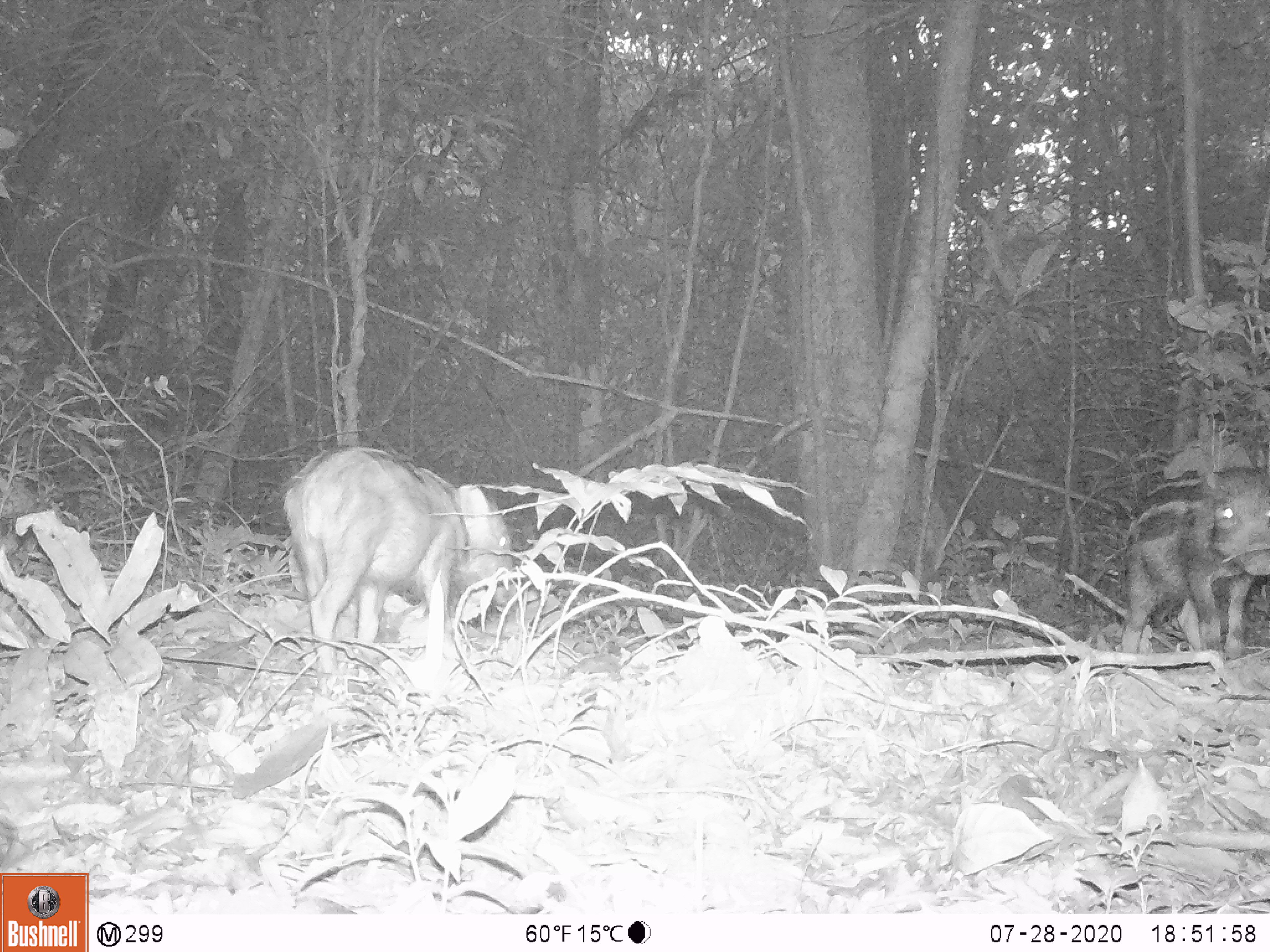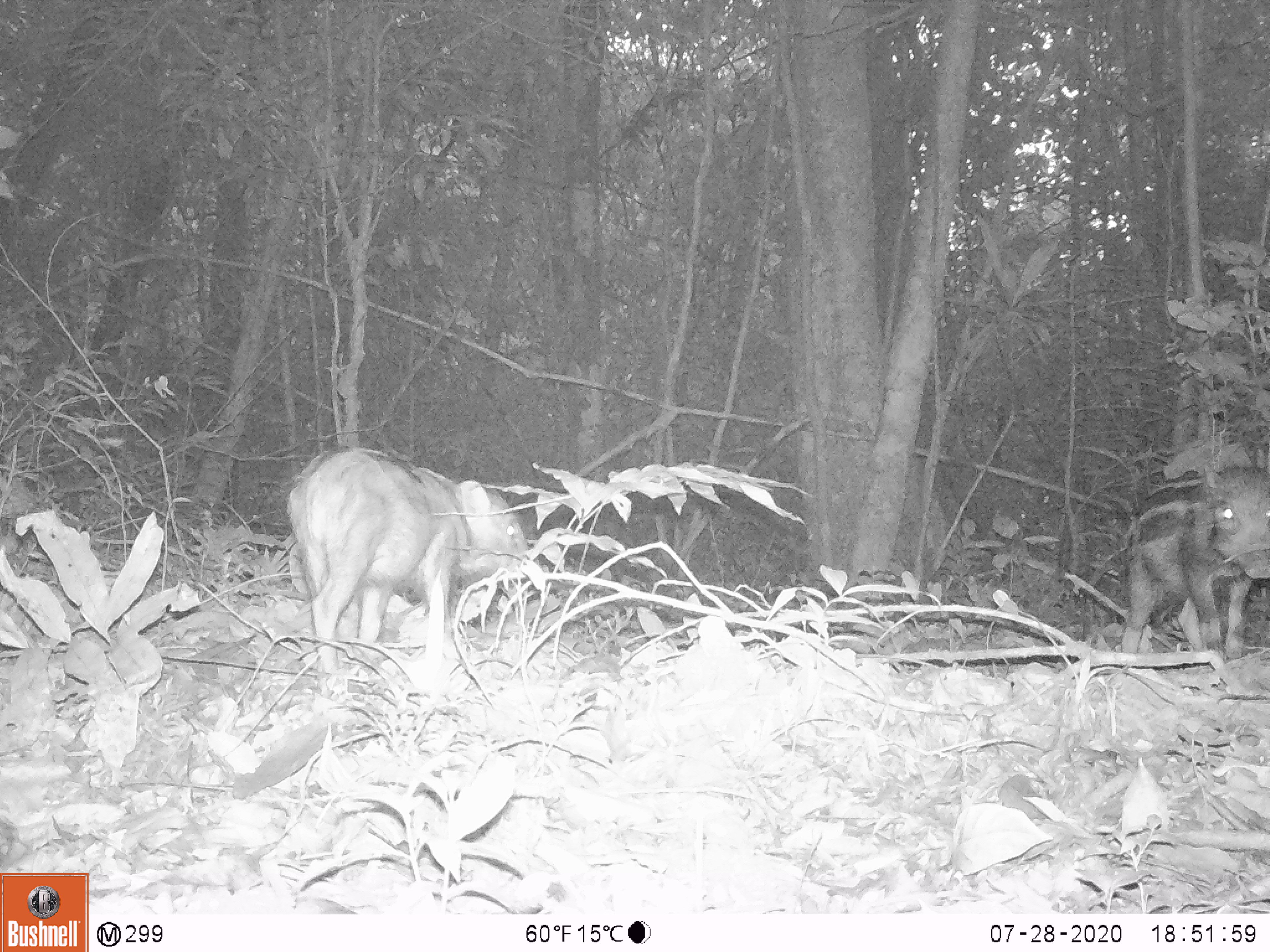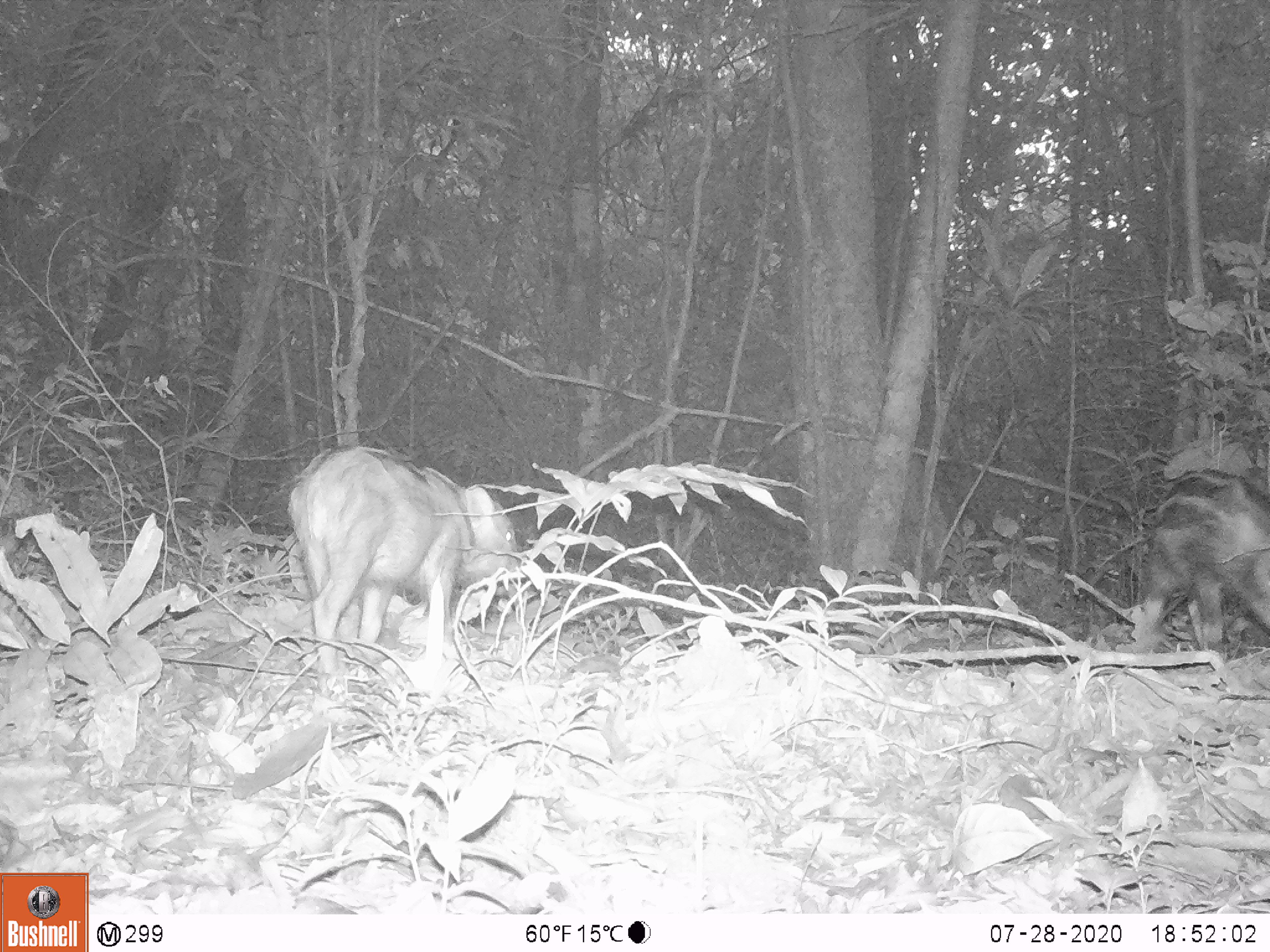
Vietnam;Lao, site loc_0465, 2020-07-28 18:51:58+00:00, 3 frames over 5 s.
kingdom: Animalia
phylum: Chordata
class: Mammalia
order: Artiodactyla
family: Suidae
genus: Sus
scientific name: Sus scrofa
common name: eurasian wild pig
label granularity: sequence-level